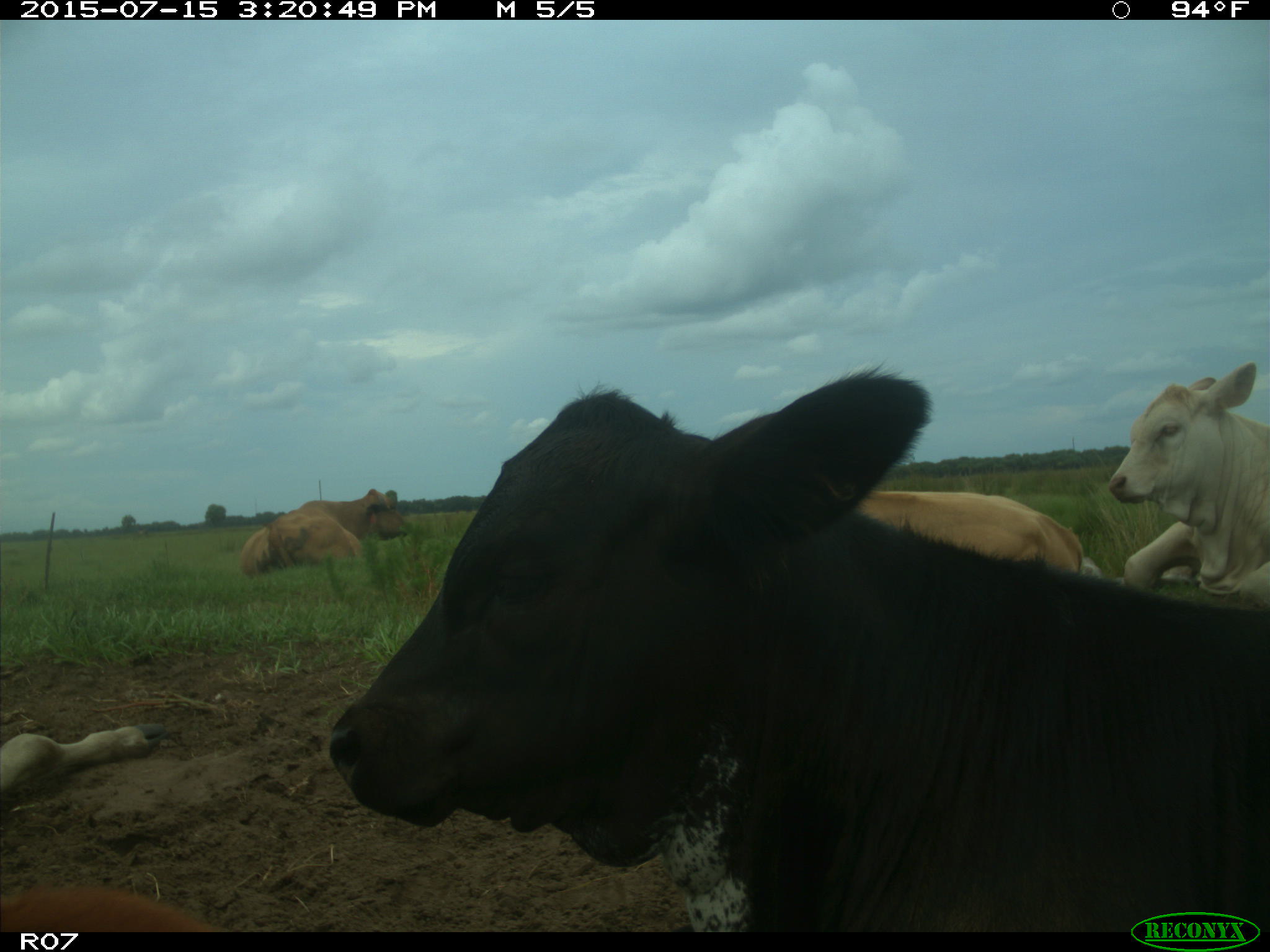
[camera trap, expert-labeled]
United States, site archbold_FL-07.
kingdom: Animalia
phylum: Chordata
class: Mammalia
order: Artiodactyla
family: Bovidae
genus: Bos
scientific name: Bos taurus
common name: domestic cow